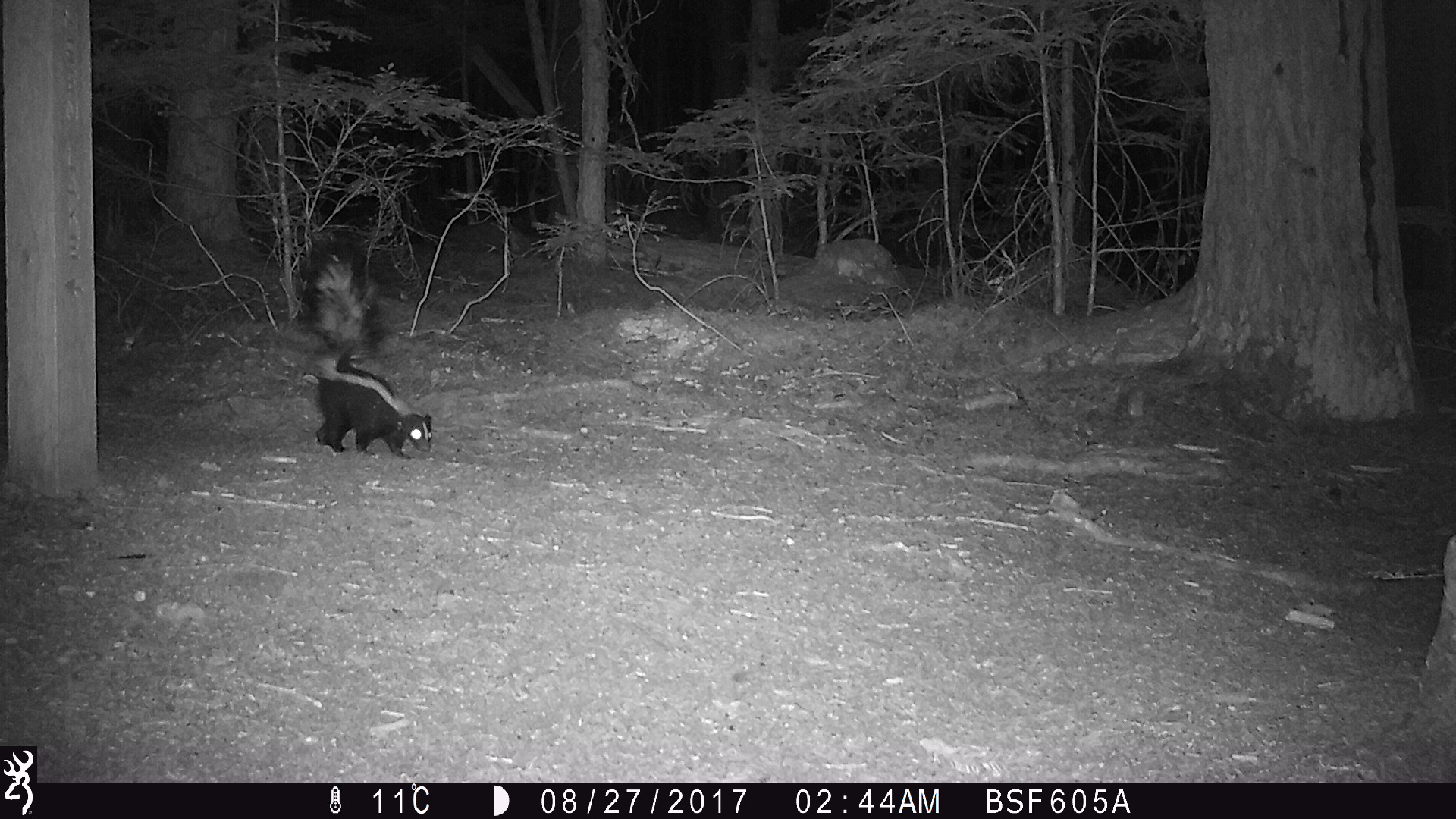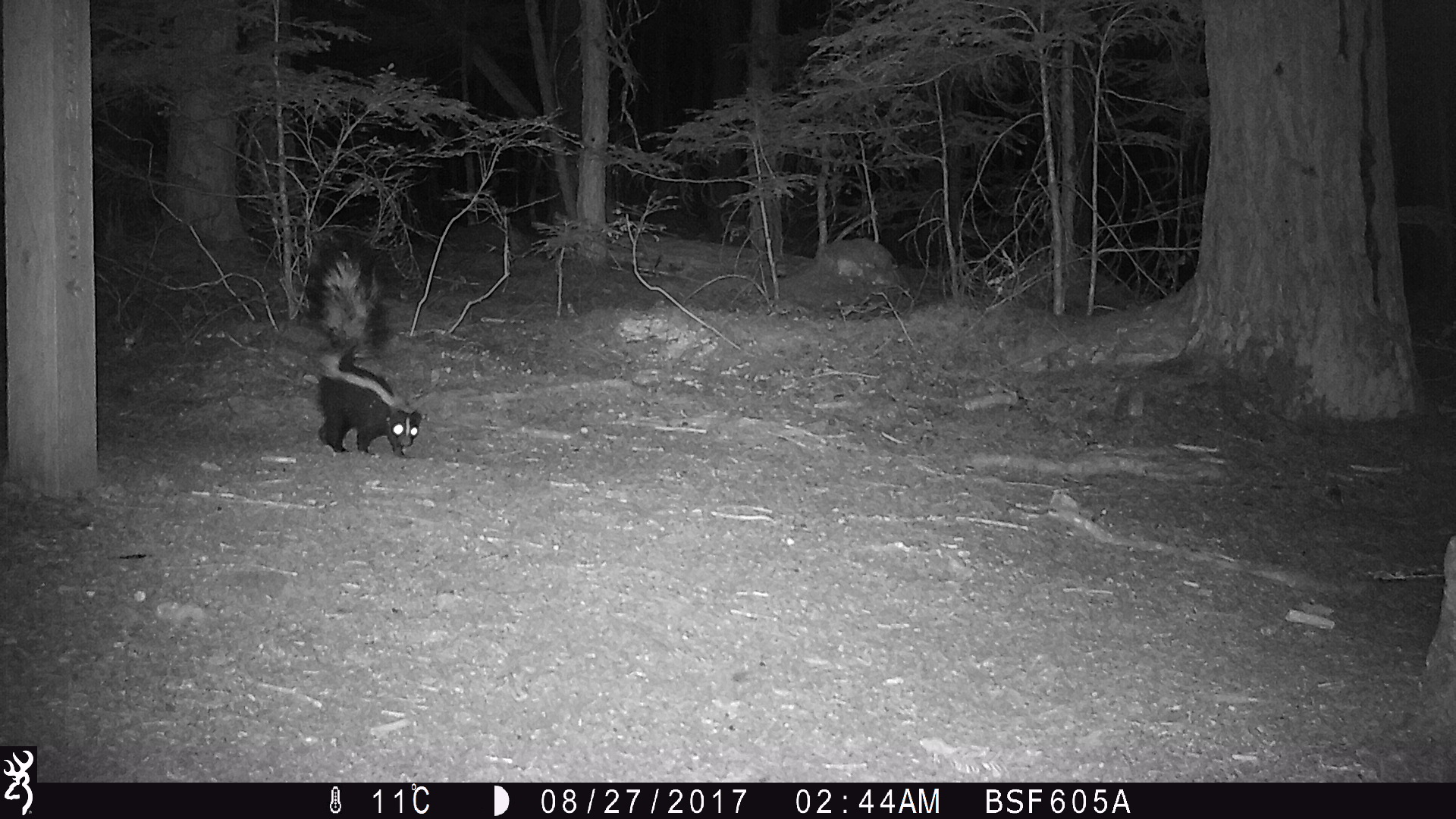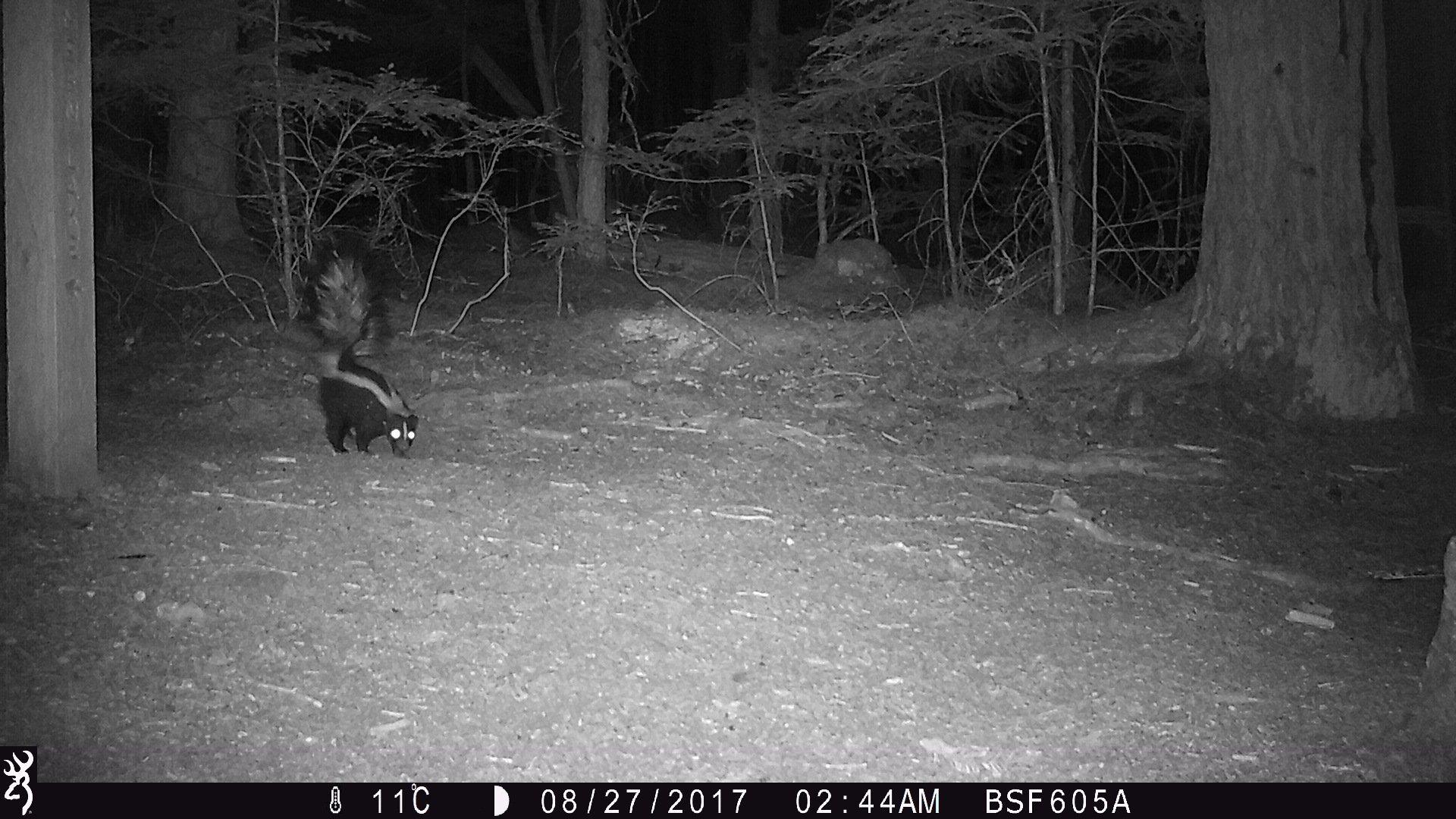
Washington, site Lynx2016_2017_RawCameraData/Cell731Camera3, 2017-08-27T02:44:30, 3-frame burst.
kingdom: Animalia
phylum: Chordata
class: Mammalia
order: Carnivora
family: Mephitidae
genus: Mephitis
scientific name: Mephitis mephitis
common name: striped skunk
Mephitis mephitis (striped skunk). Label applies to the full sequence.